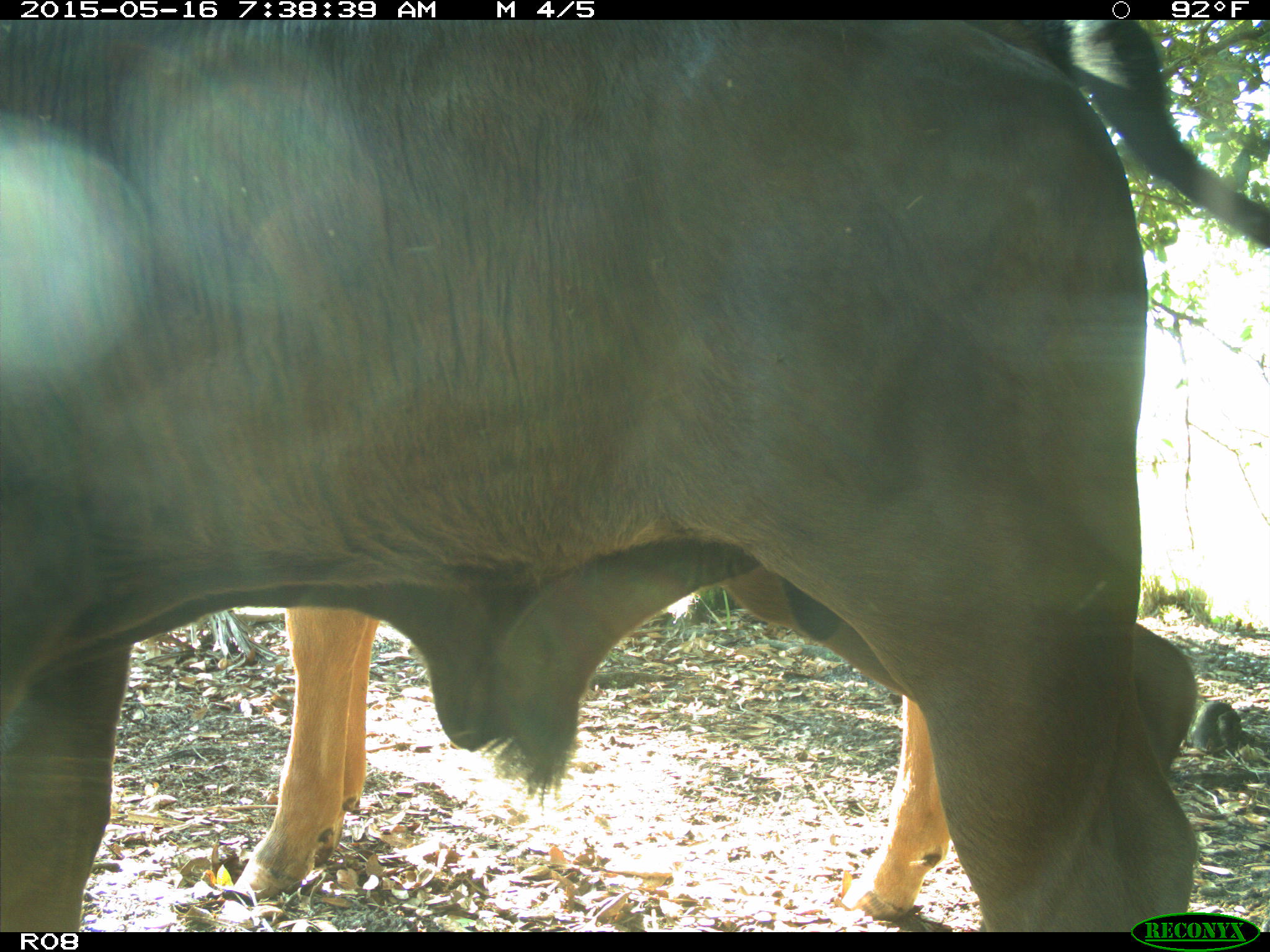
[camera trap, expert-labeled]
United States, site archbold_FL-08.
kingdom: Animalia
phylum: Chordata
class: Mammalia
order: Artiodactyla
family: Bovidae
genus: Bos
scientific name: Bos taurus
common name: domestic cow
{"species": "Bos taurus (domestic cow)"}